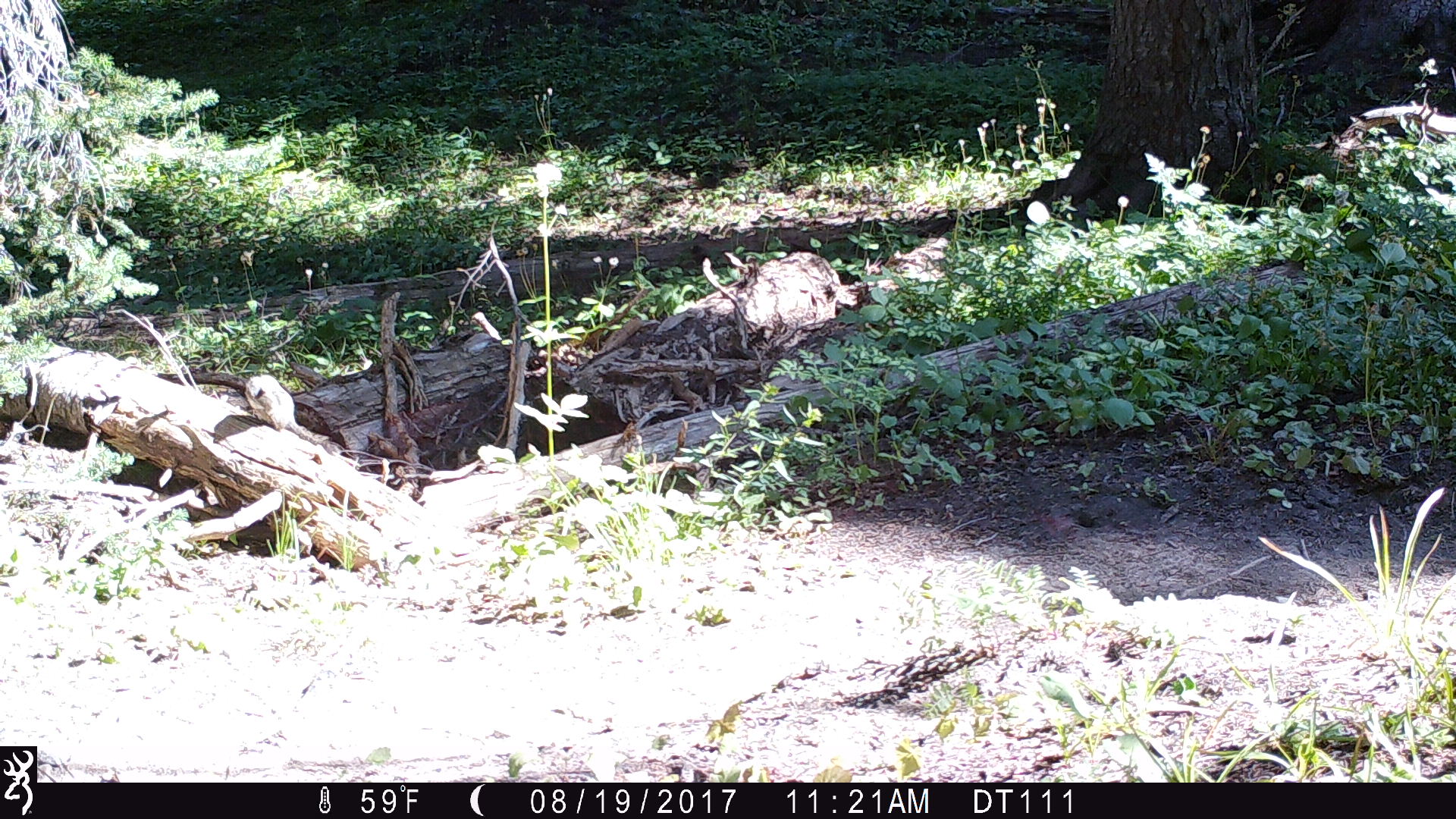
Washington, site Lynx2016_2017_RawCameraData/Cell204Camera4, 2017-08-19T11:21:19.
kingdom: Animalia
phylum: Chordata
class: Mammalia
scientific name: Mammalia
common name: small mammal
Small mammal (Mammalia). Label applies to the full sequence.